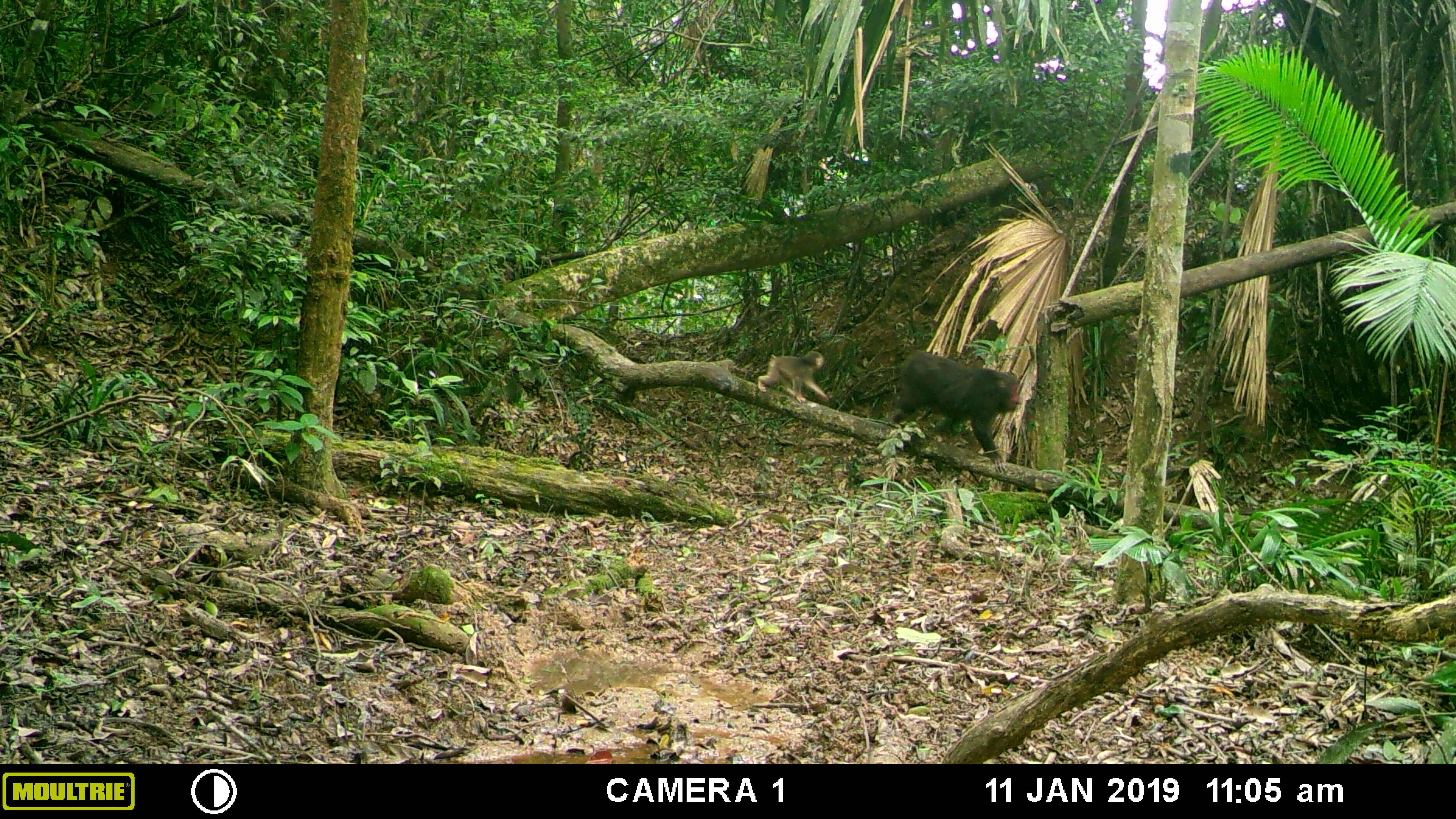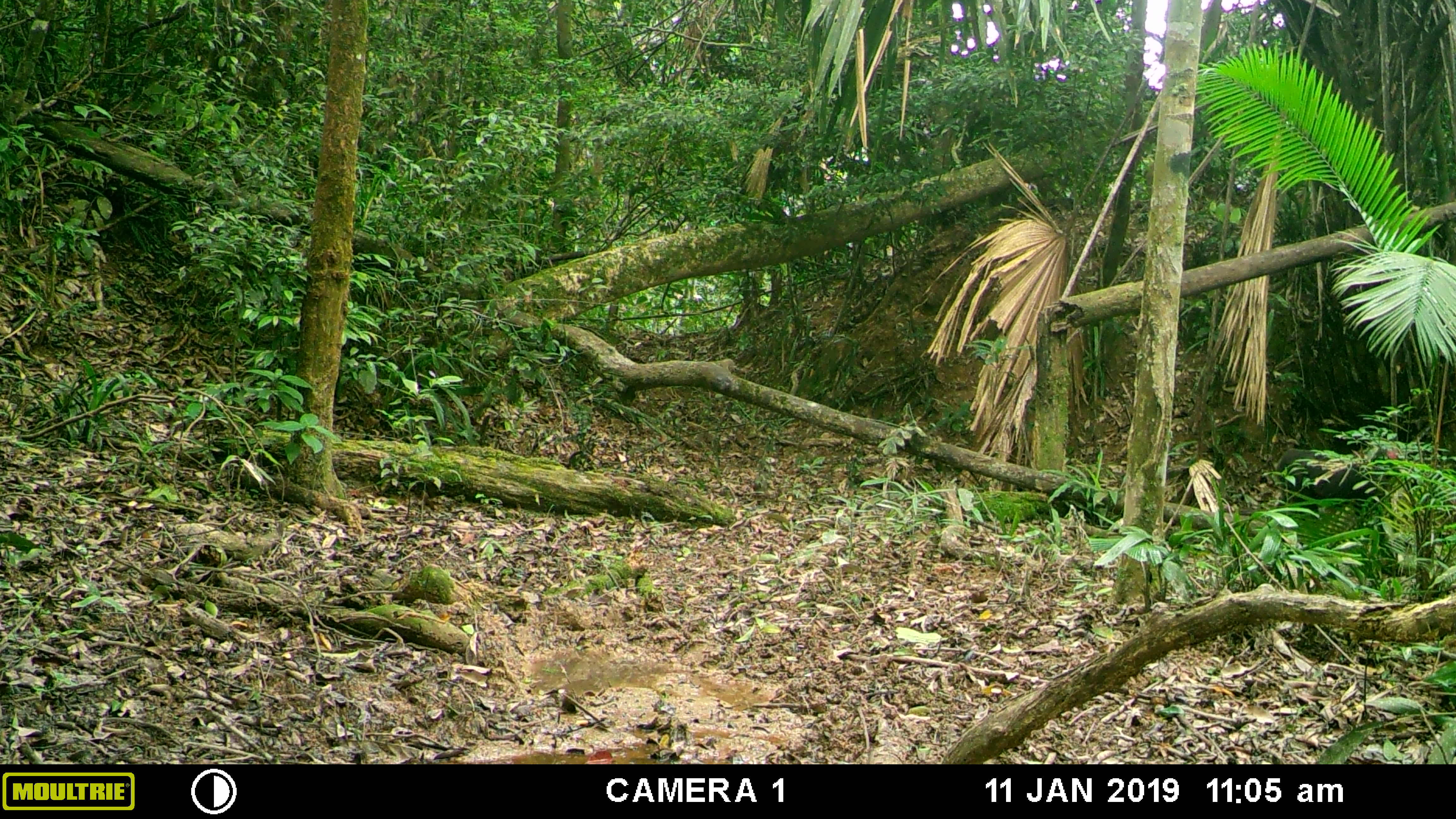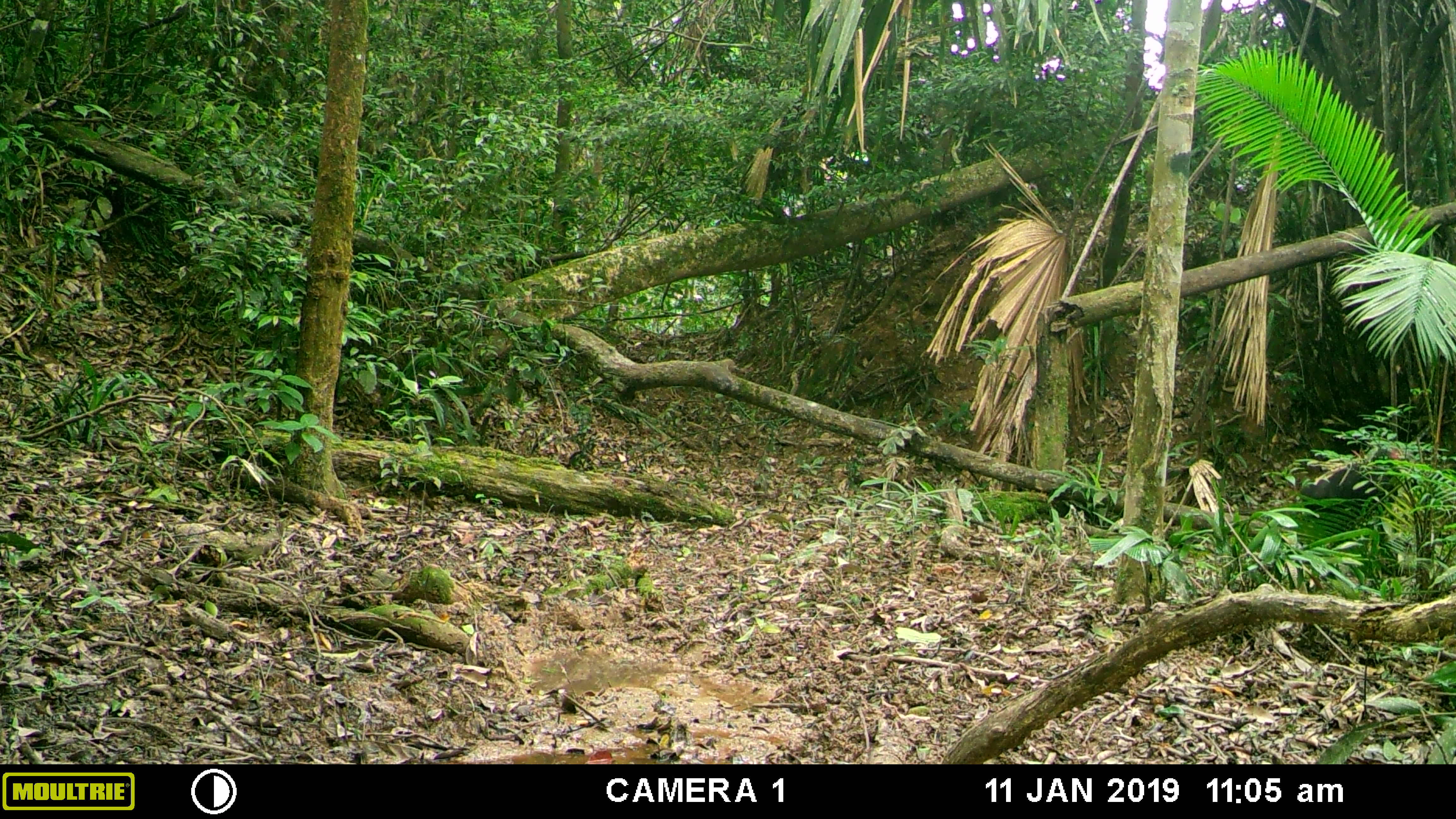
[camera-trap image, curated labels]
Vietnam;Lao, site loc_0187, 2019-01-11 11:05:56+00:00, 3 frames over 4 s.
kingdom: Animalia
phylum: Chordata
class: Mammalia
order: Primates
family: Cercopithecidae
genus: Macaca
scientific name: Macaca arctoides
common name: stump-tailed macaque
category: stump tailed macaque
Stump tailed macaque (stump-tailed macaque) (Macaca arctoides). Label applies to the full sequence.